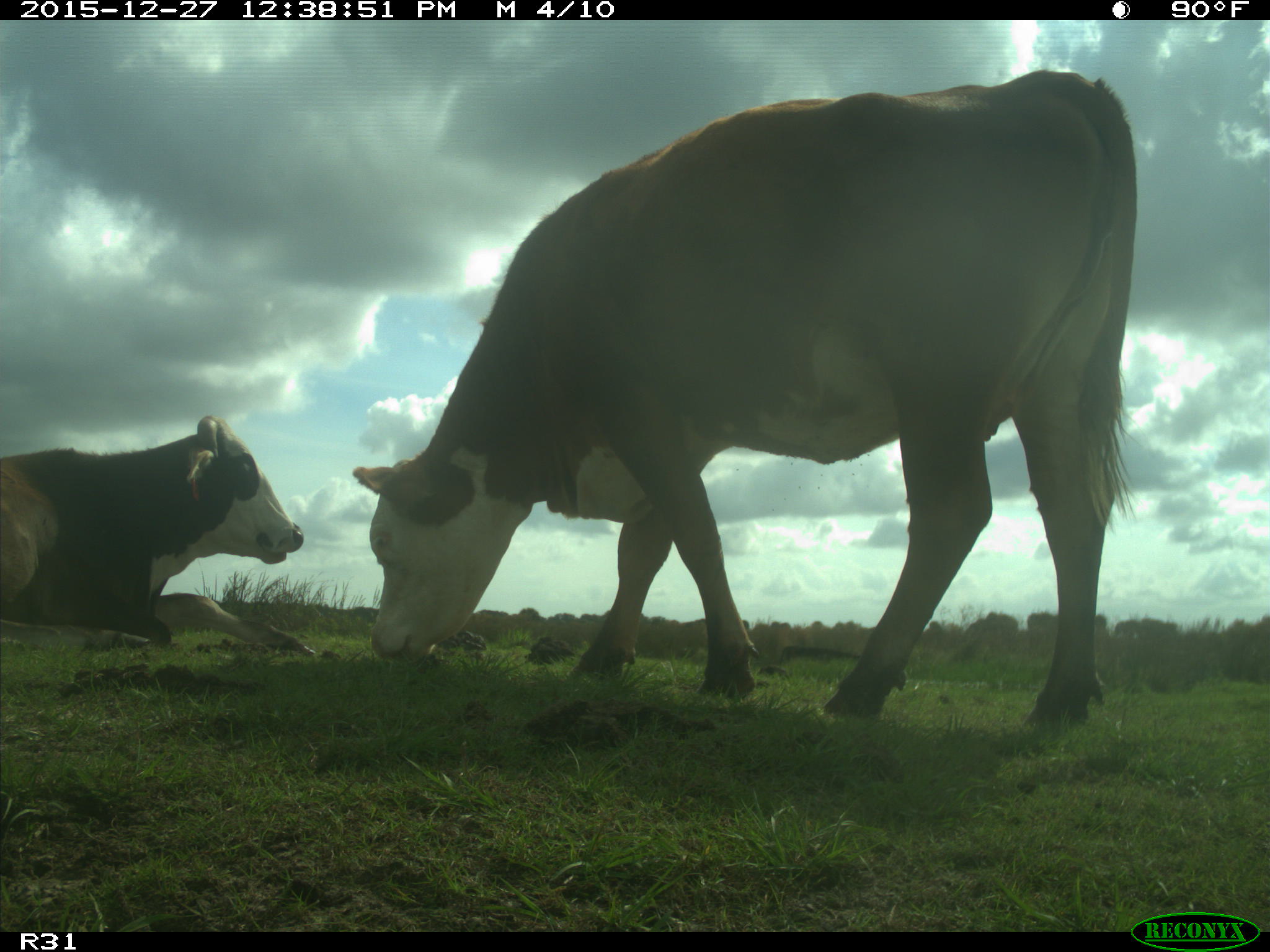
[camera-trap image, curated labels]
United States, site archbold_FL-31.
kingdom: Animalia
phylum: Chordata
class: Mammalia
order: Artiodactyla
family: Bovidae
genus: Bos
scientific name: Bos taurus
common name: domestic cow